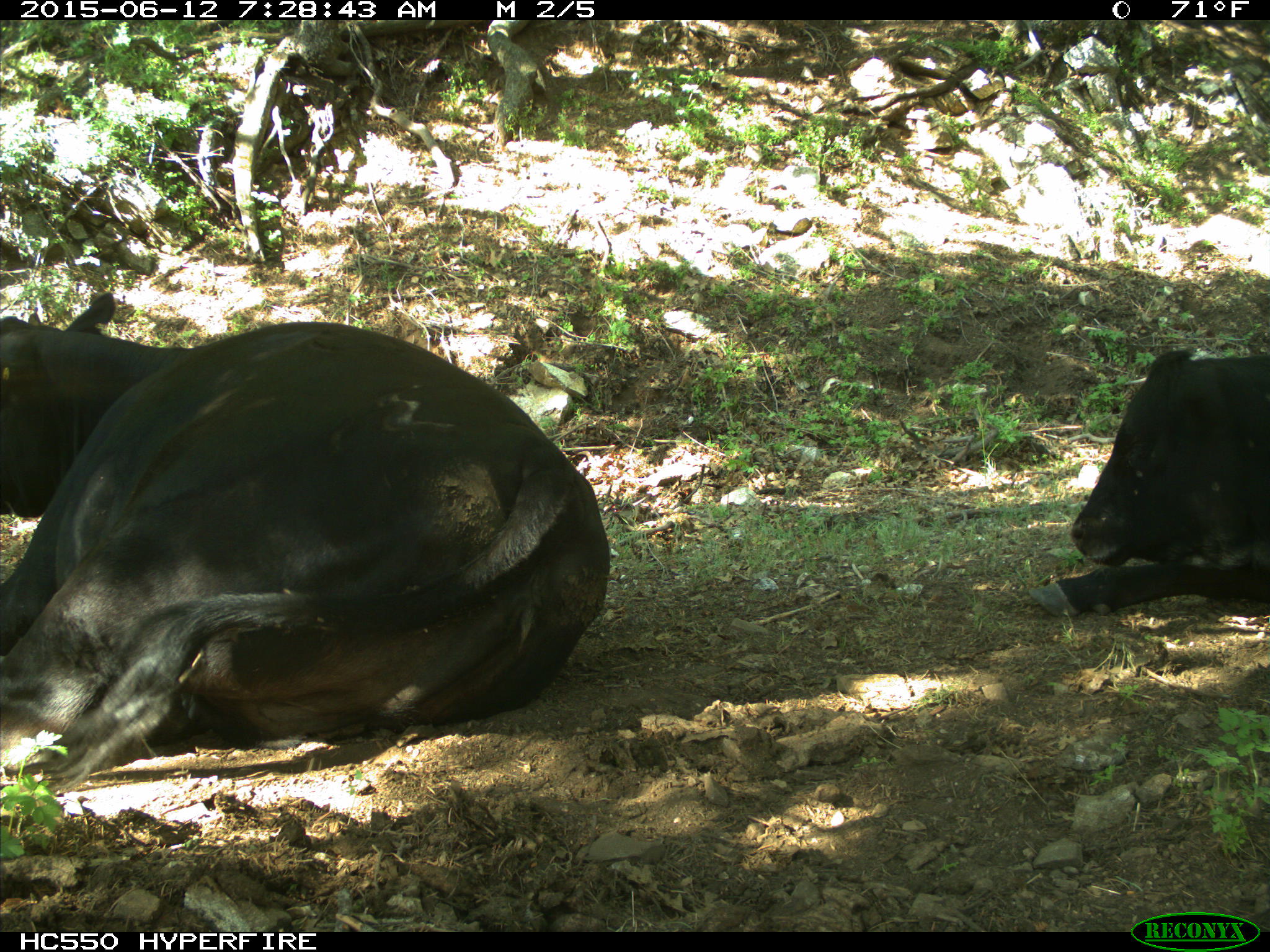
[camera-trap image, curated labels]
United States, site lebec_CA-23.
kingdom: Animalia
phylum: Chordata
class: Mammalia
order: Artiodactyla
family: Bovidae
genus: Bos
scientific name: Bos taurus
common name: domestic cow